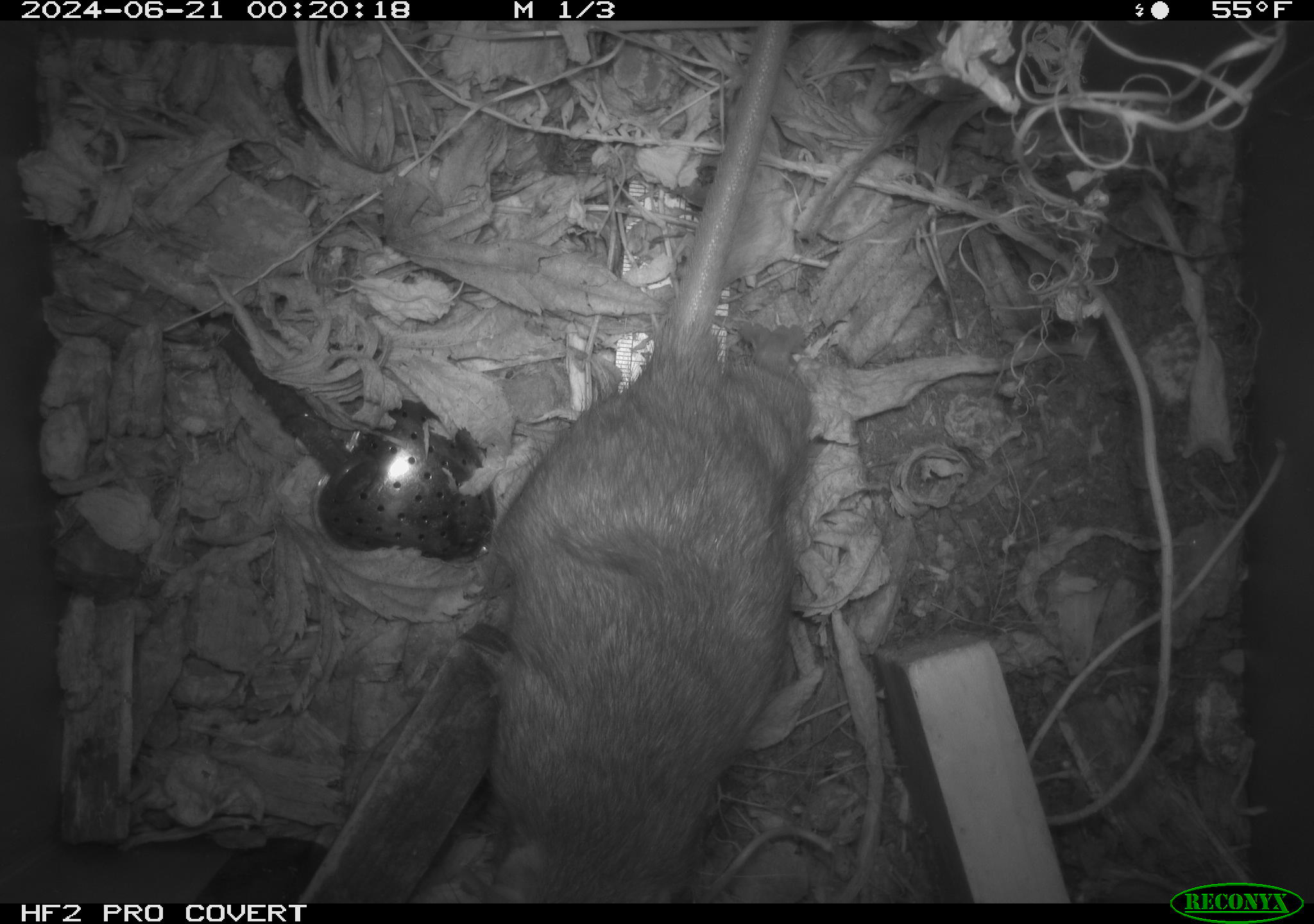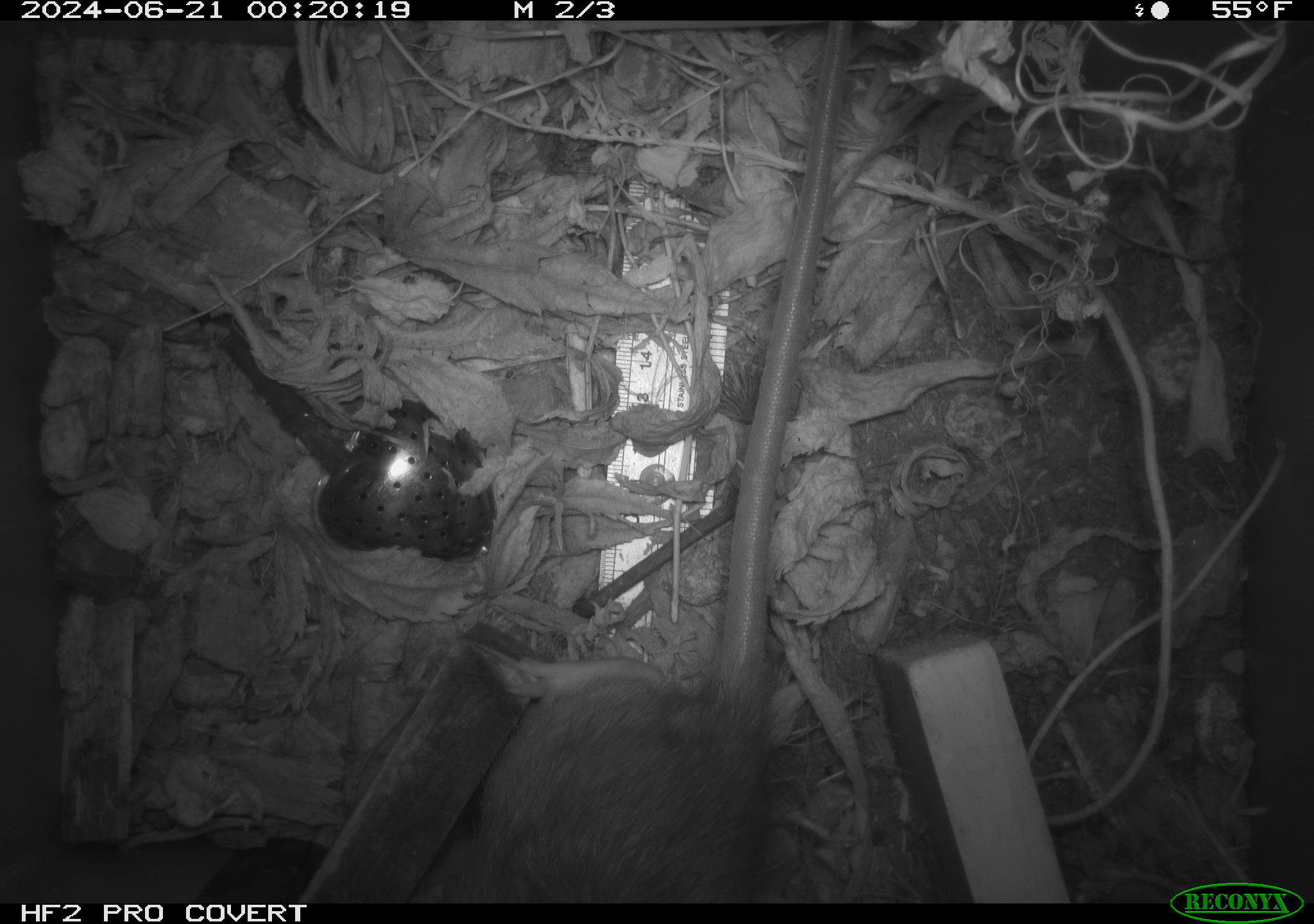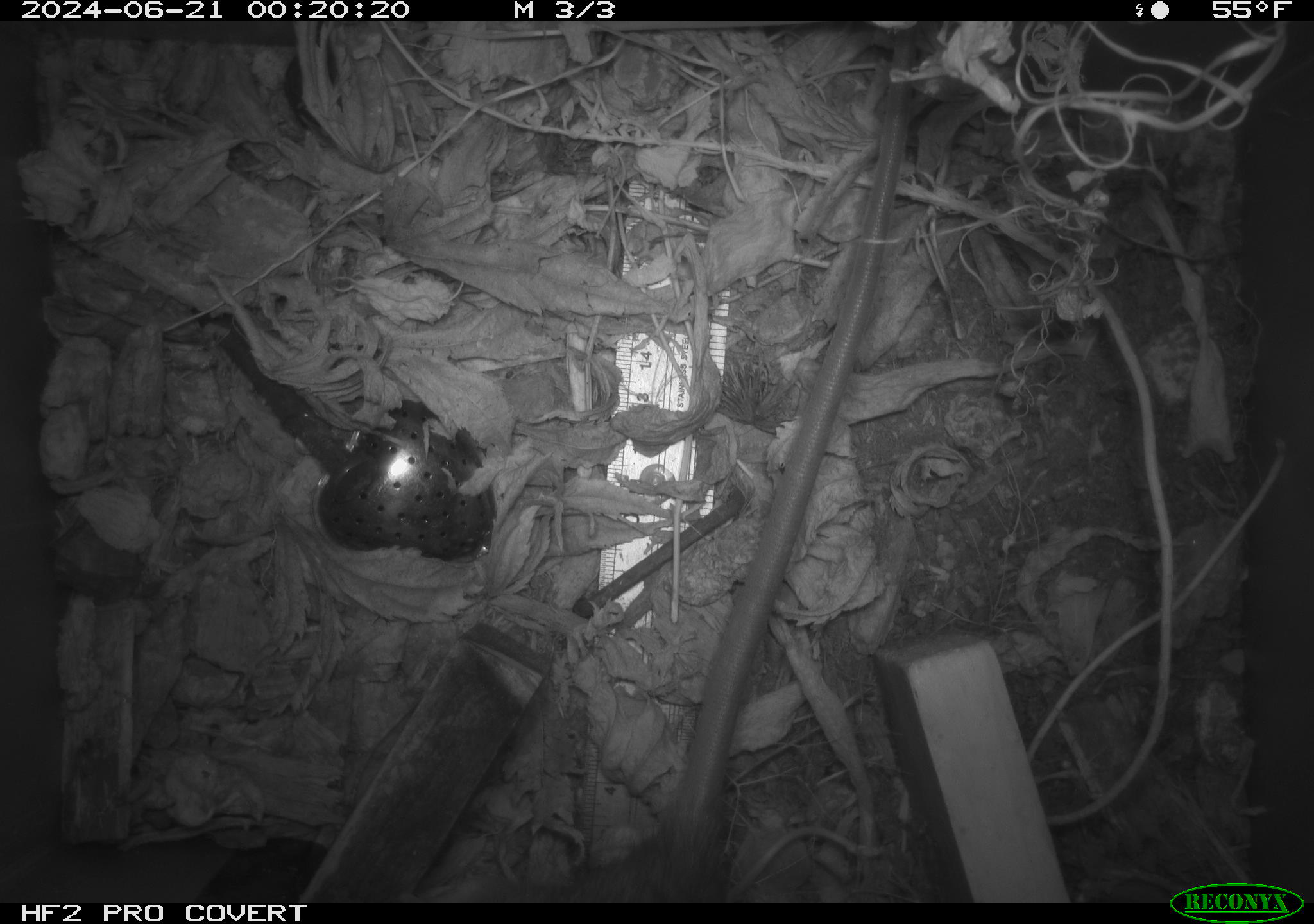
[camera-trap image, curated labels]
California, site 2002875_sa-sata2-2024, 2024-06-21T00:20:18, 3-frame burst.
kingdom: Animalia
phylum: Chordata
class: Mammalia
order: Rodentia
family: Muridae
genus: Rattus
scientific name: Rattus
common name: rat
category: rattus species